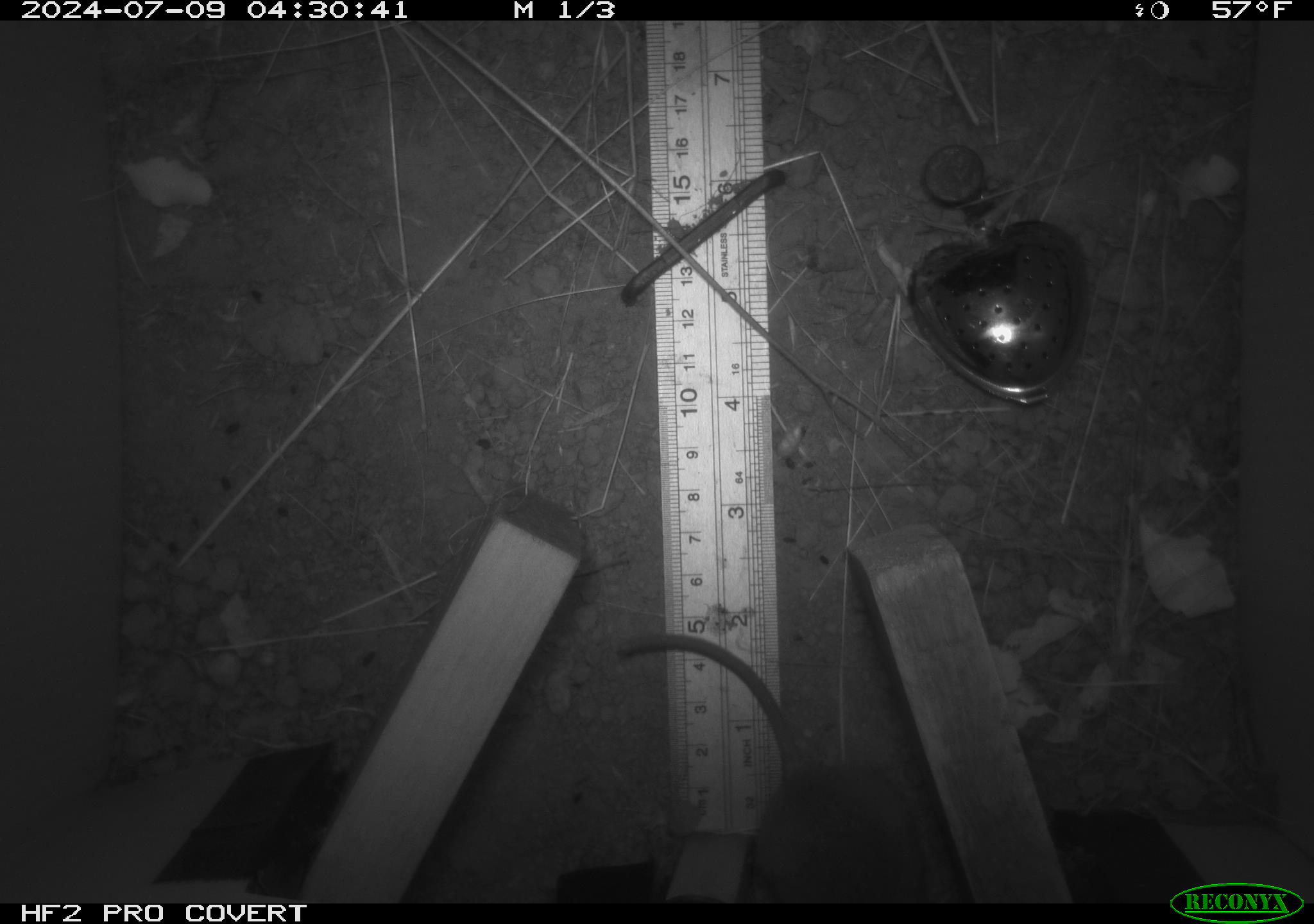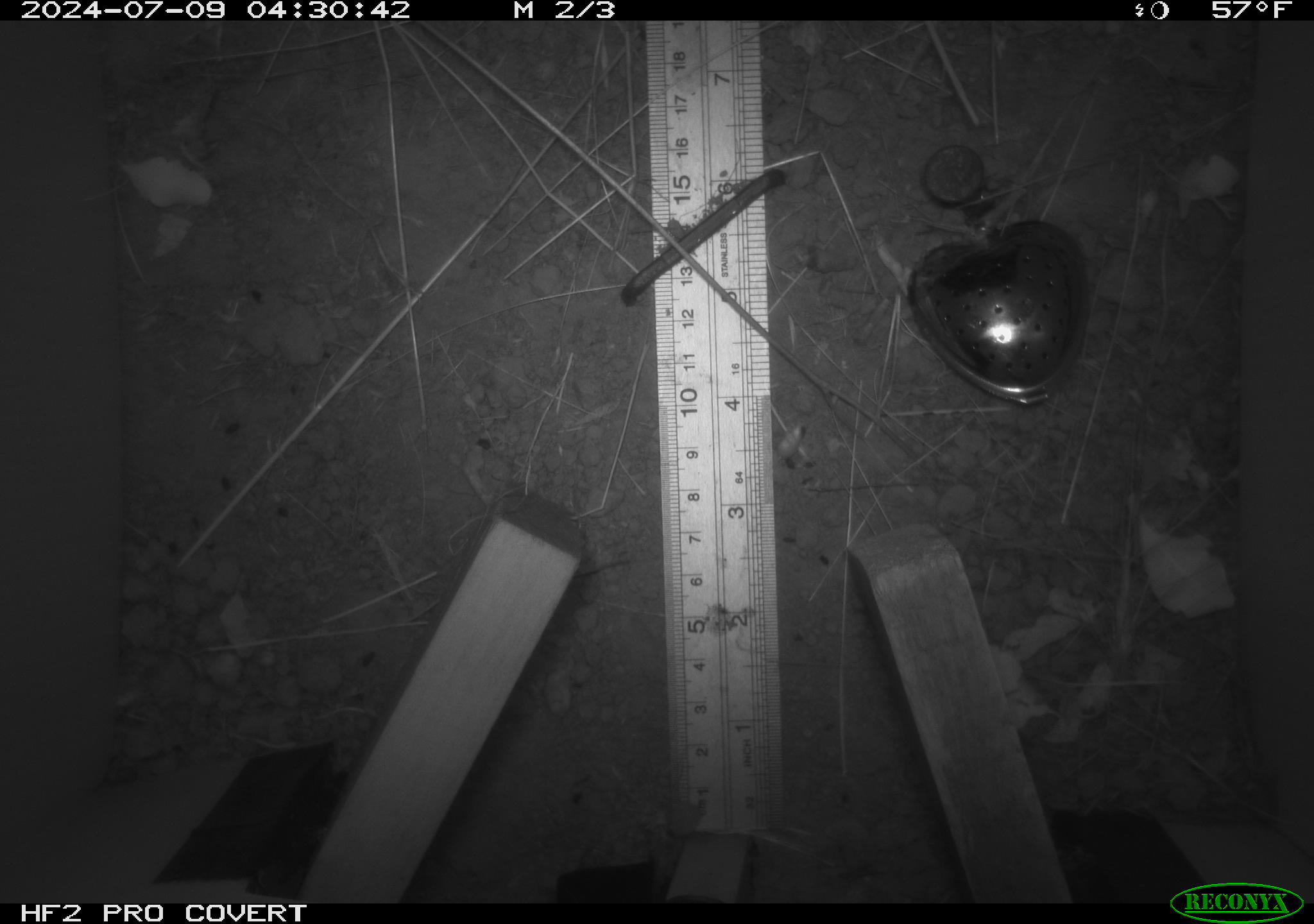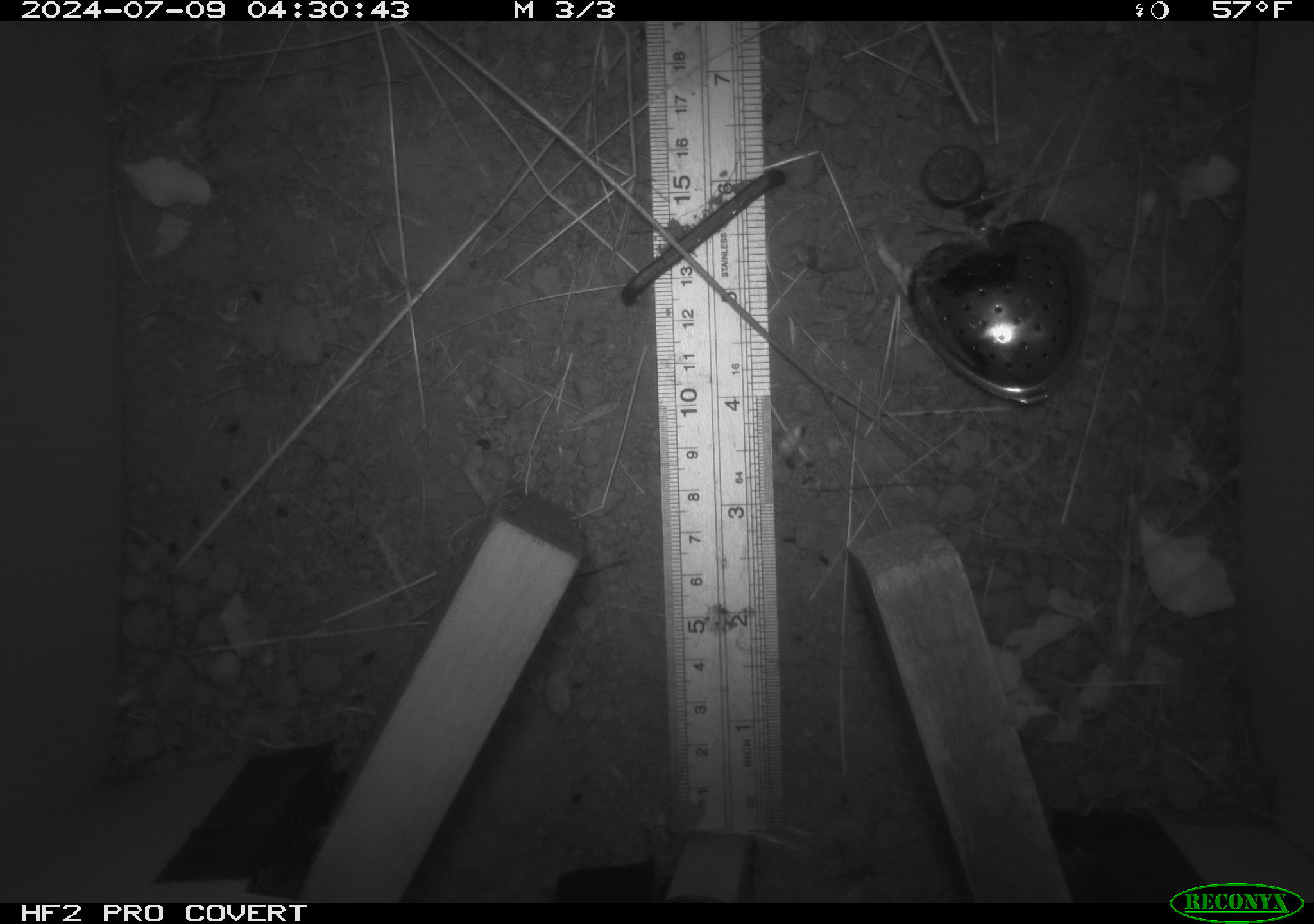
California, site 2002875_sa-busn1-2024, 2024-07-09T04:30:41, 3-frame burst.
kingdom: Animalia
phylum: Chordata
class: Mammalia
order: Rodentia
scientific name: Rodentia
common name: rodent